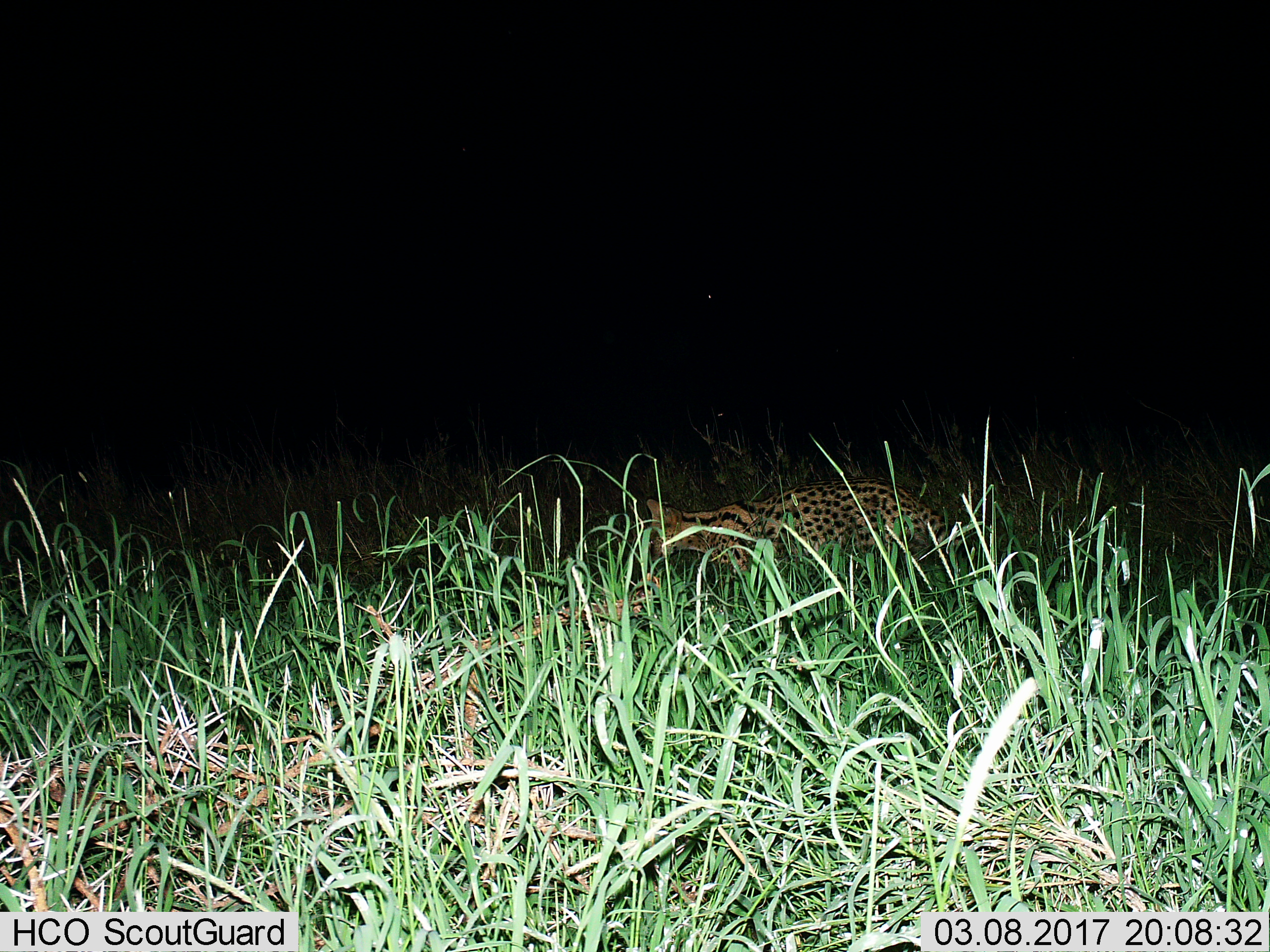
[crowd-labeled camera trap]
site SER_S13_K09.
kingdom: Animalia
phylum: Chordata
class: Mammalia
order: Carnivora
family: Felidae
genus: Leptailurus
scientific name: Leptailurus serval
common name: serval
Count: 1.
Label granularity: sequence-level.